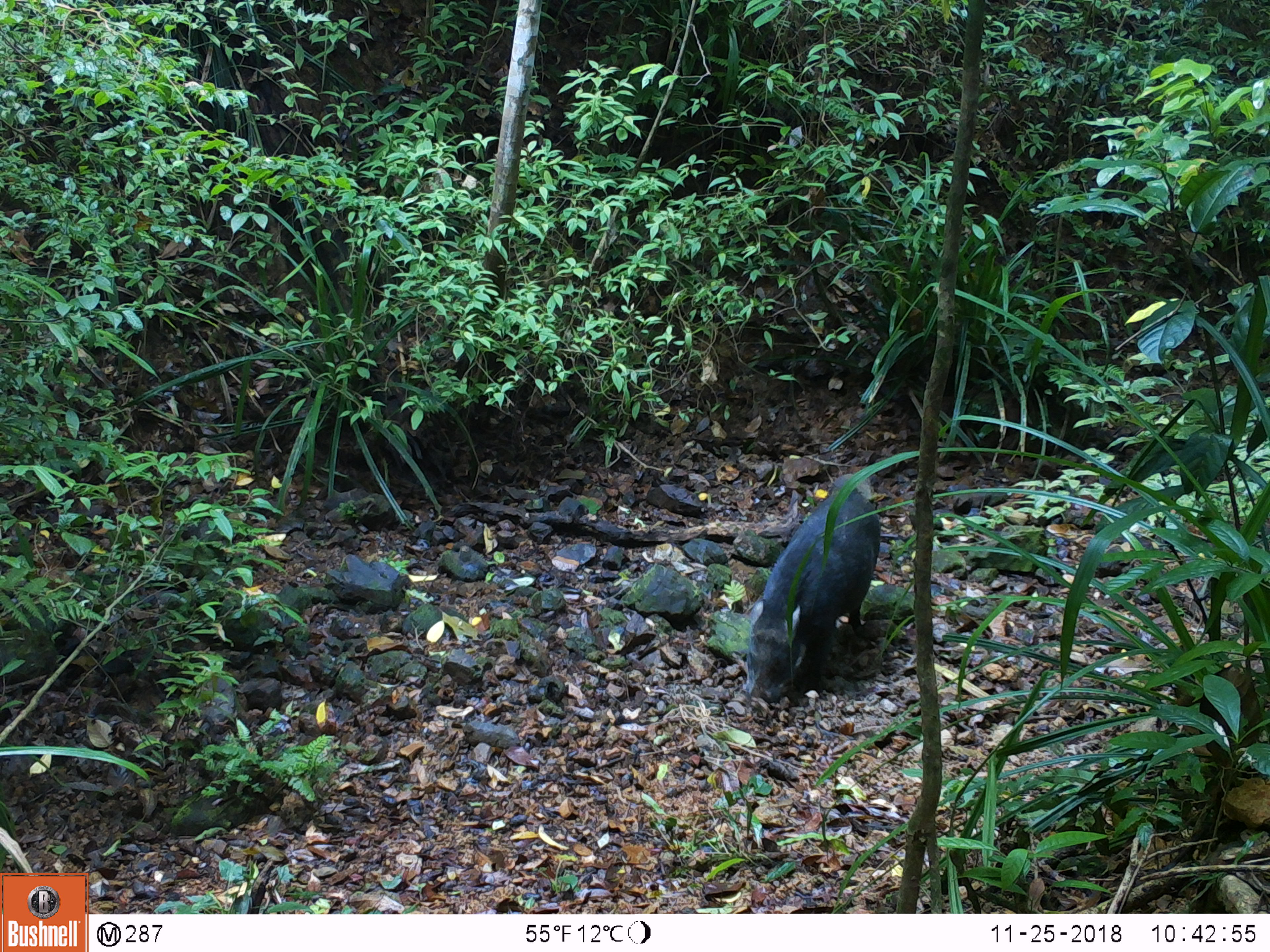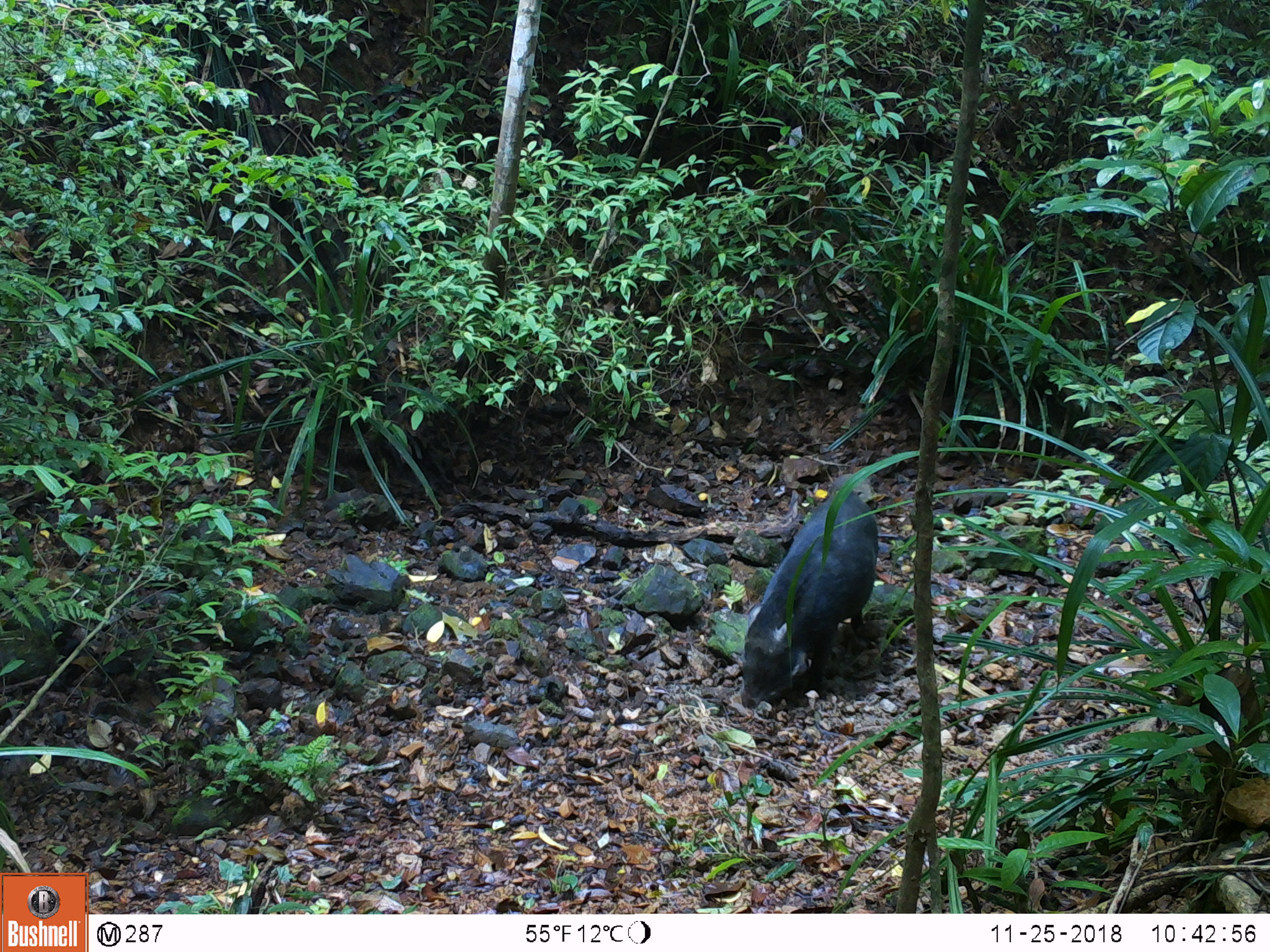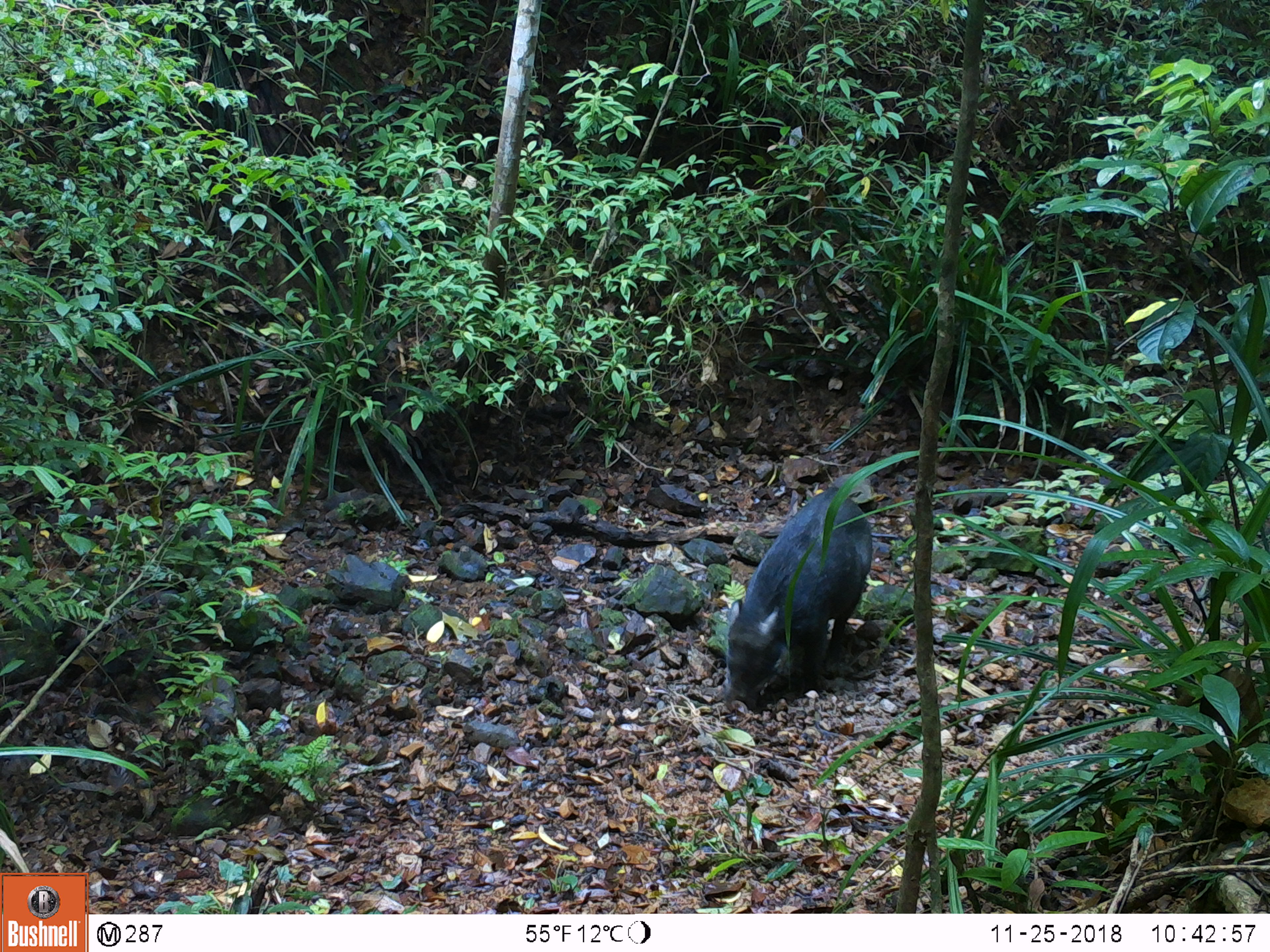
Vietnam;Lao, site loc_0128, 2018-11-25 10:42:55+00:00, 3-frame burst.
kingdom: Animalia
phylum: Chordata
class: Mammalia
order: Artiodactyla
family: Suidae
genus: Sus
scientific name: Sus scrofa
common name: eurasian wild pig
Eurasian wild pig (Sus scrofa). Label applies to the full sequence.